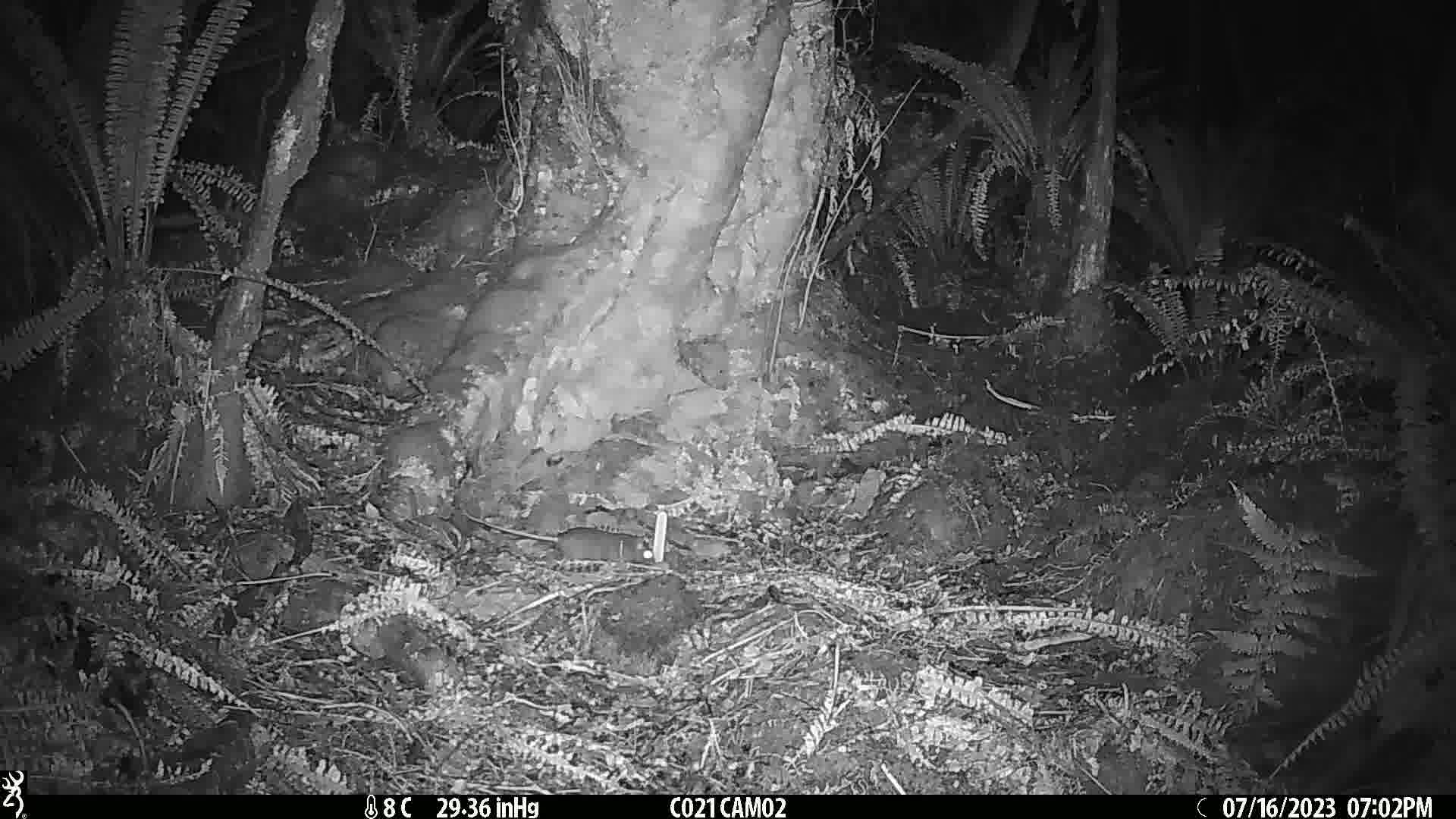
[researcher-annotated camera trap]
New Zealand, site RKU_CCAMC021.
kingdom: Animalia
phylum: Chordata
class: Mammalia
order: Rodentia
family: Muridae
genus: Rattus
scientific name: Rattus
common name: rat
Rat (Rattus).